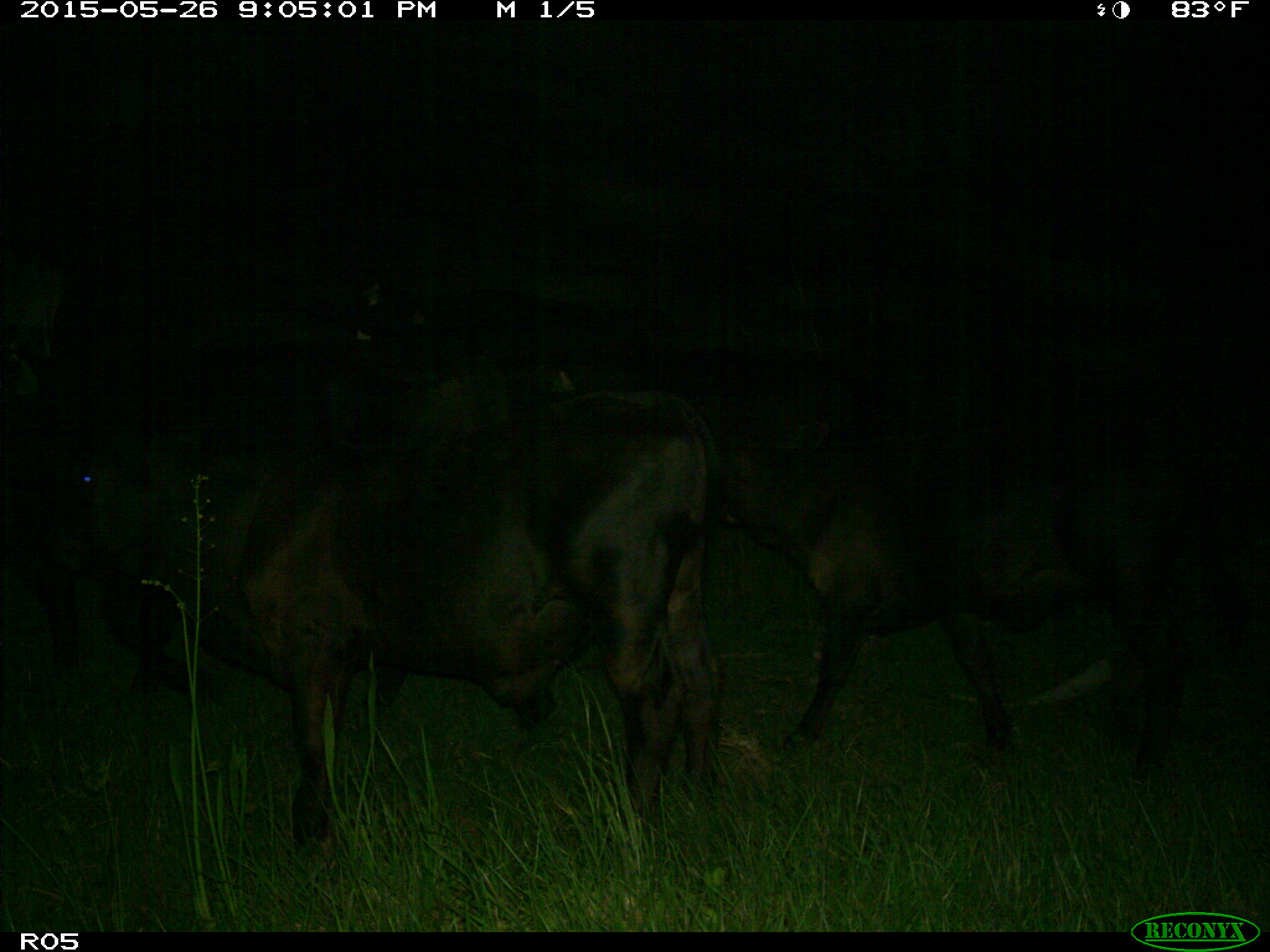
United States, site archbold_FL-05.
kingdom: Animalia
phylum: Chordata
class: Mammalia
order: Artiodactyla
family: Bovidae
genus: Bos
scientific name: Bos taurus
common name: domestic cow